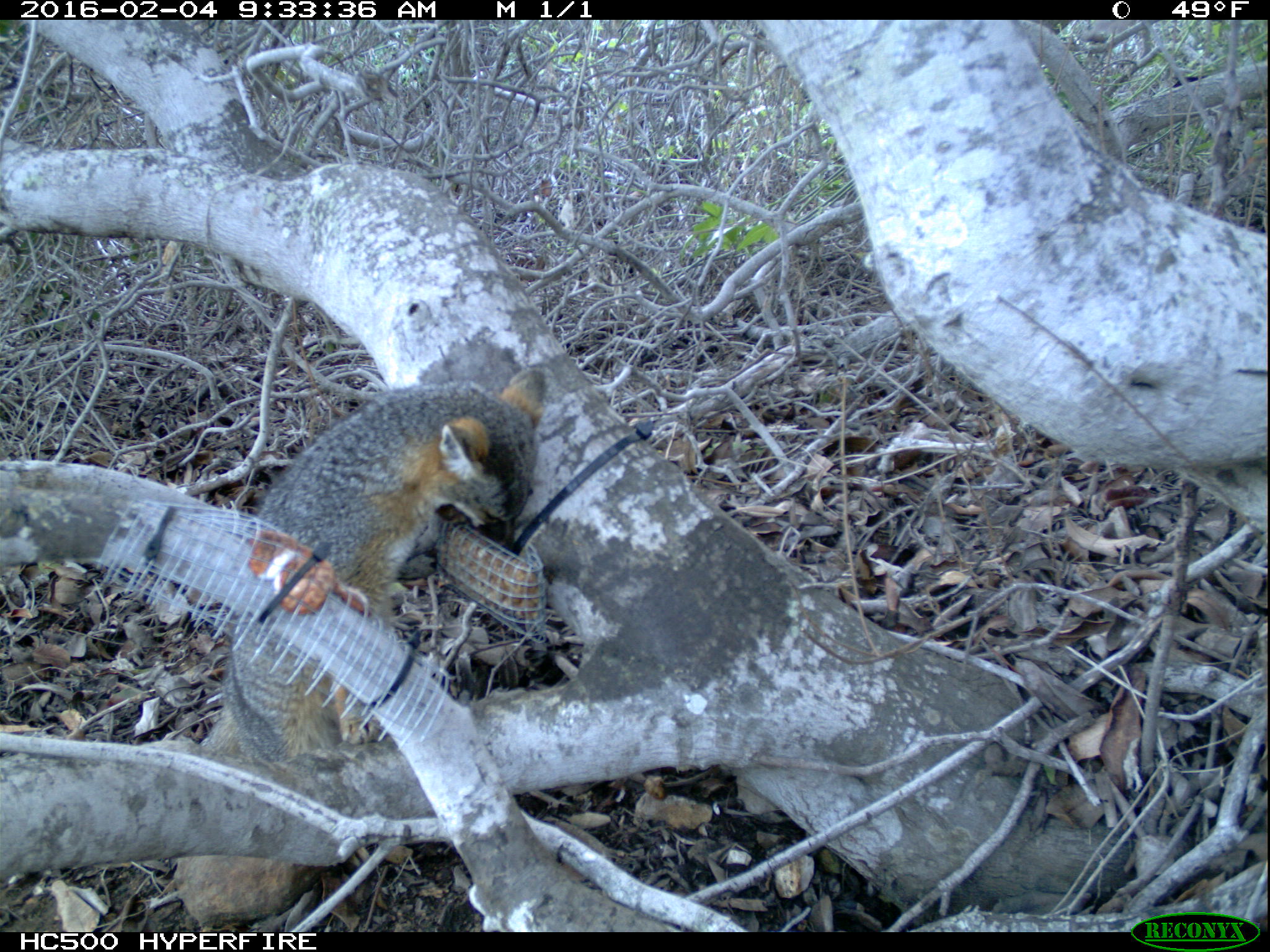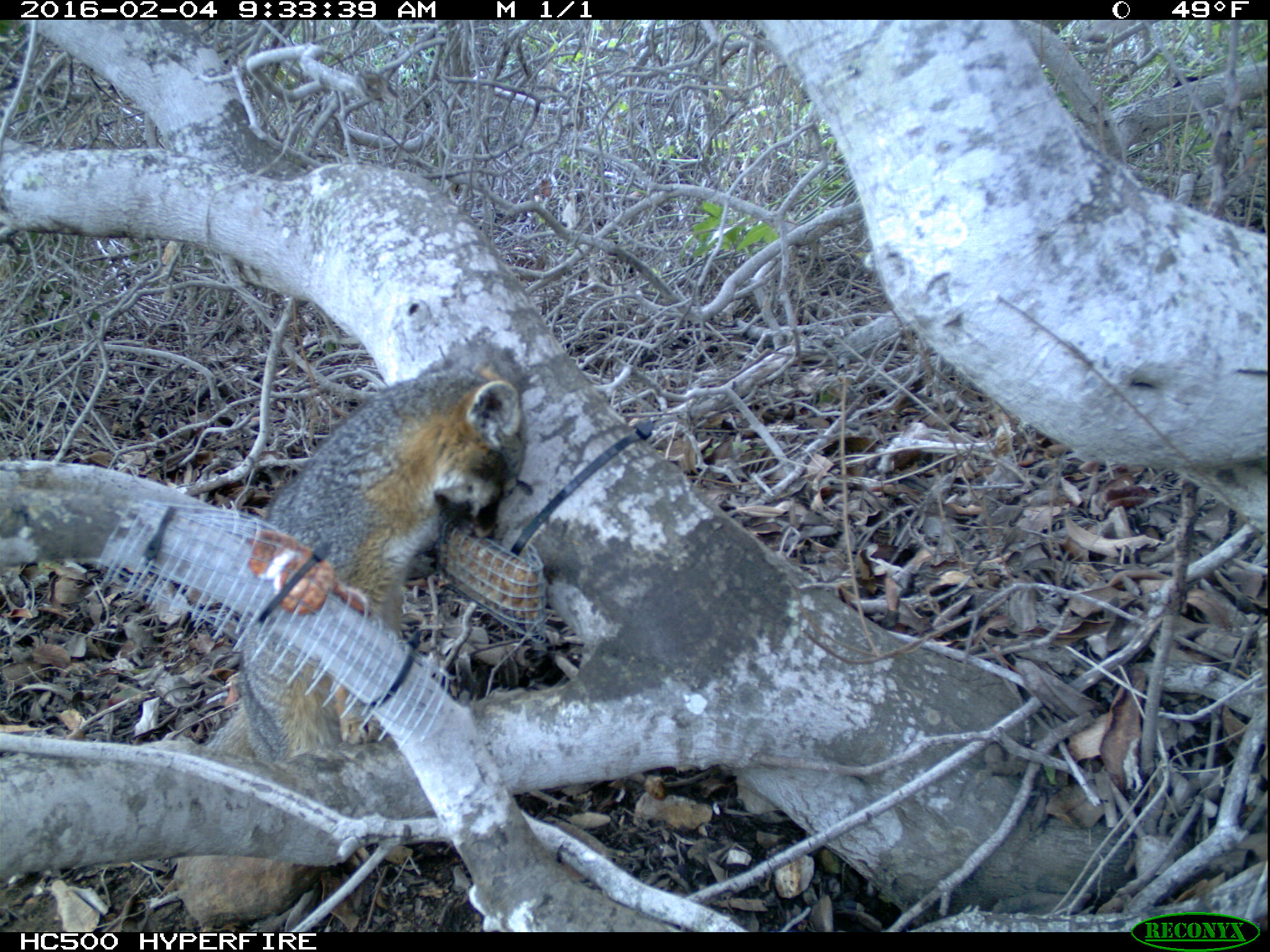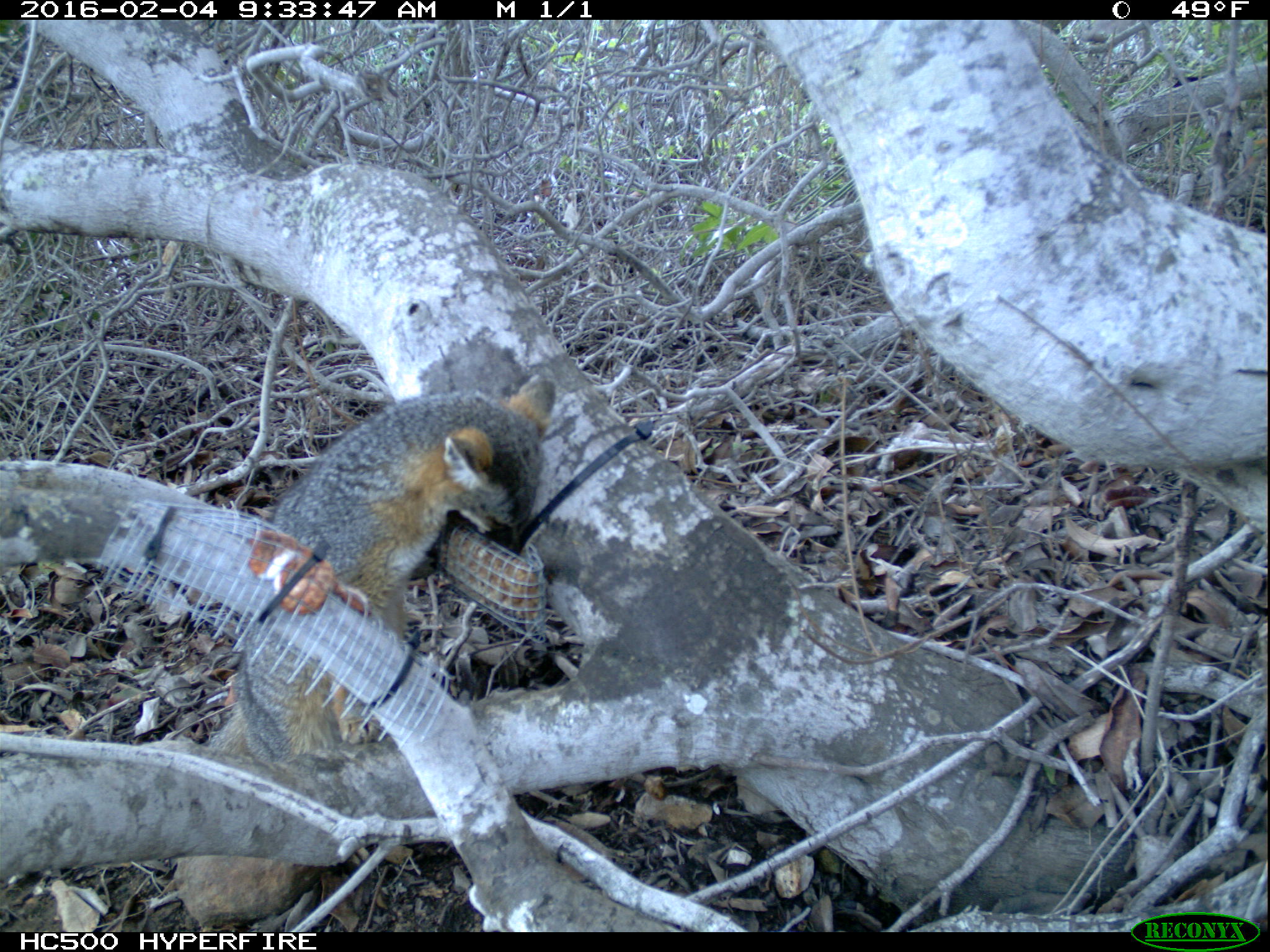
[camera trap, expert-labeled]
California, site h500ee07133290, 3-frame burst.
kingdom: Animalia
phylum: Chordata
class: Mammalia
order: Carnivora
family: Canidae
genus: Urocyon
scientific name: Urocyon littoralis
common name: island fox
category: fox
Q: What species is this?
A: Fox (island fox) (Urocyon littoralis).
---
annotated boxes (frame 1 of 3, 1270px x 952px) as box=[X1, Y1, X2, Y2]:
fox: box=[198, 363, 546, 762]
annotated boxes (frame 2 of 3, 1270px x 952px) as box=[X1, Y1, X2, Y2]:
fox: box=[206, 343, 528, 767]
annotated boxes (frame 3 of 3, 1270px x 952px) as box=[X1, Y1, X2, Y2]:
fox: box=[208, 369, 561, 759]